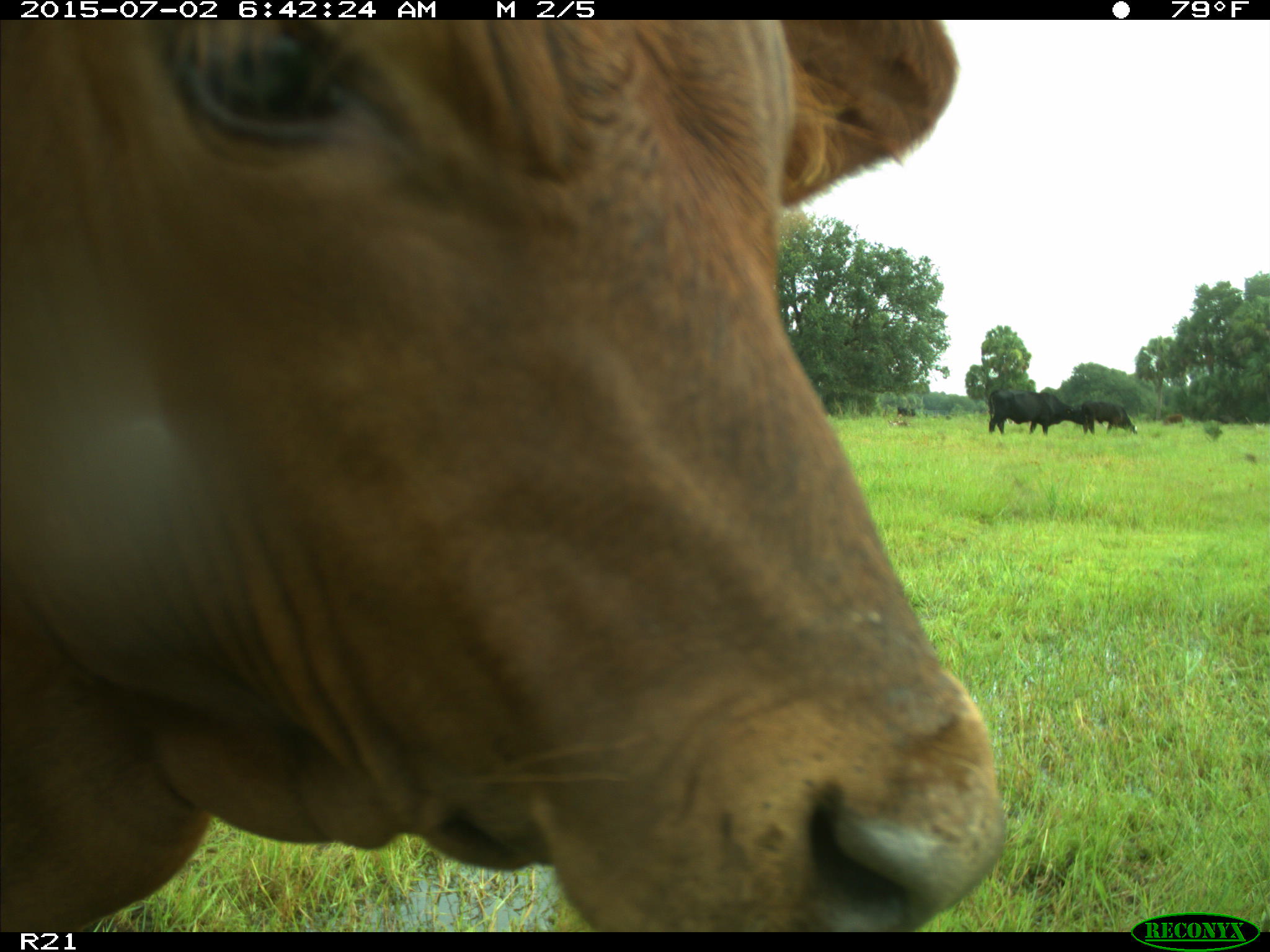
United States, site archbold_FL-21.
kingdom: Animalia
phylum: Chordata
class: Mammalia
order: Artiodactyla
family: Bovidae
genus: Bos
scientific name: Bos taurus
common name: domestic cow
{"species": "Bos taurus (domestic cow)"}